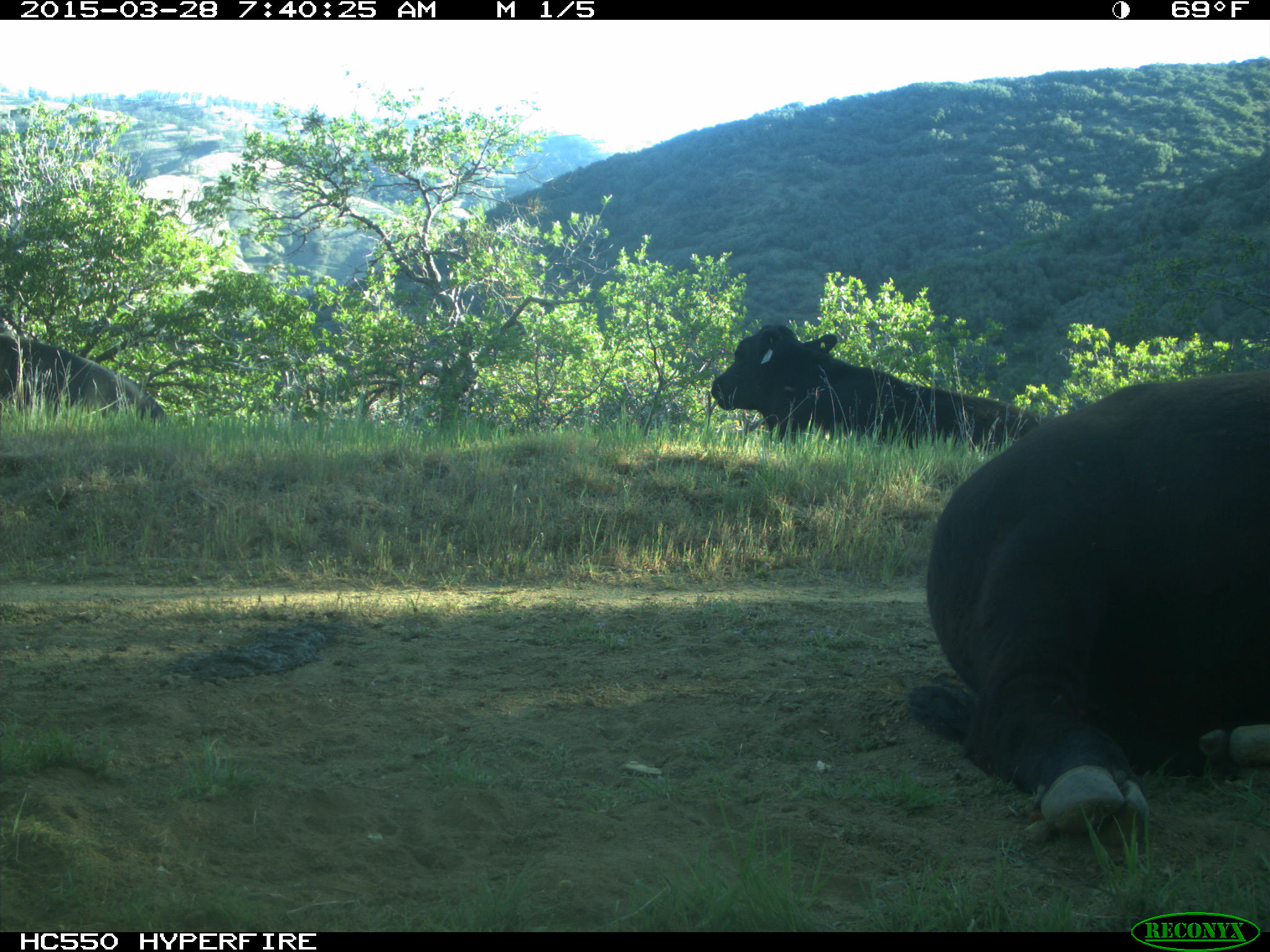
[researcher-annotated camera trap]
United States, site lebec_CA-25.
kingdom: Animalia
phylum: Chordata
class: Mammalia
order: Artiodactyla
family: Bovidae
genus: Bos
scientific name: Bos taurus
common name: domestic cow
Bos taurus (domestic cow).